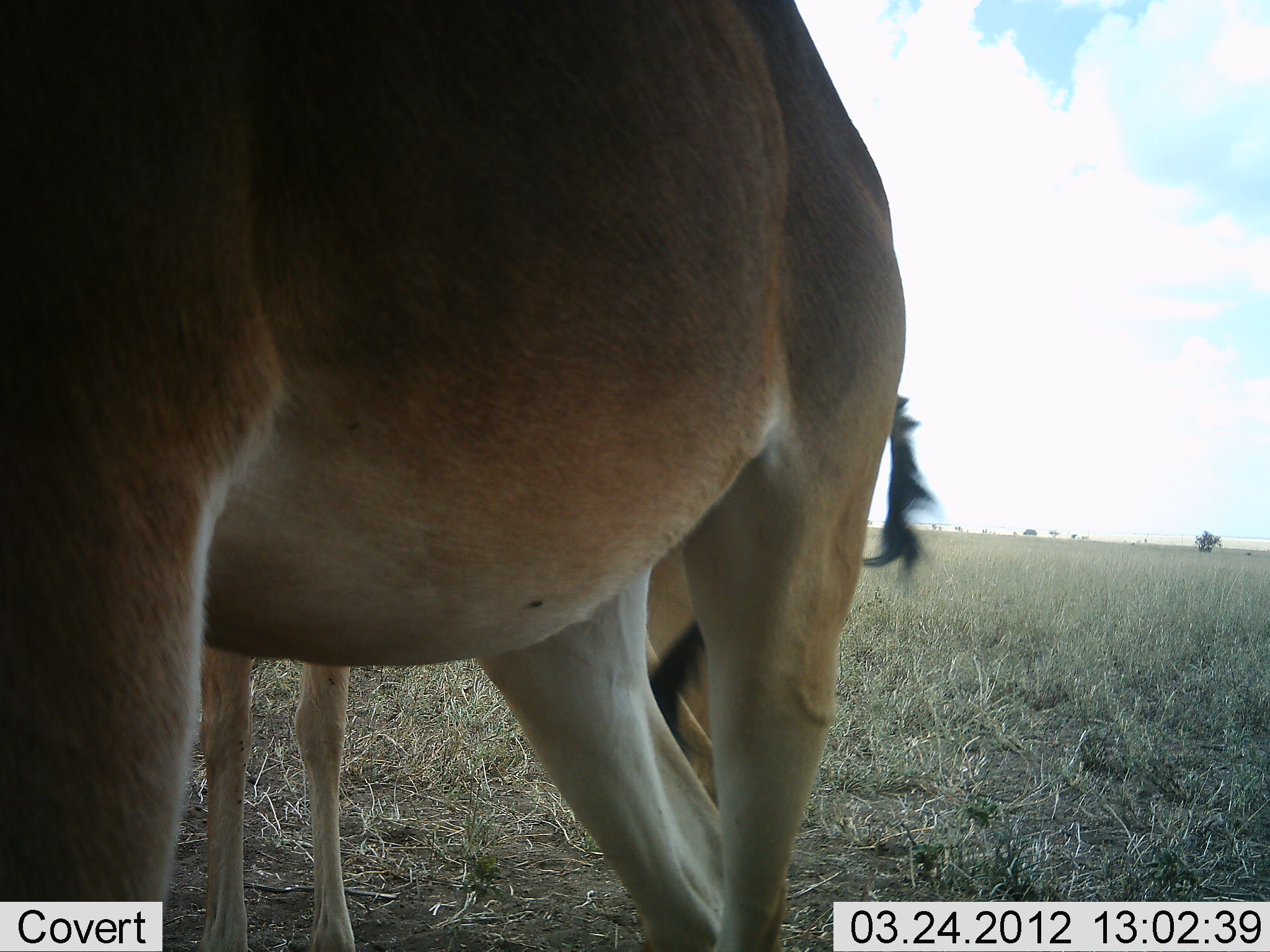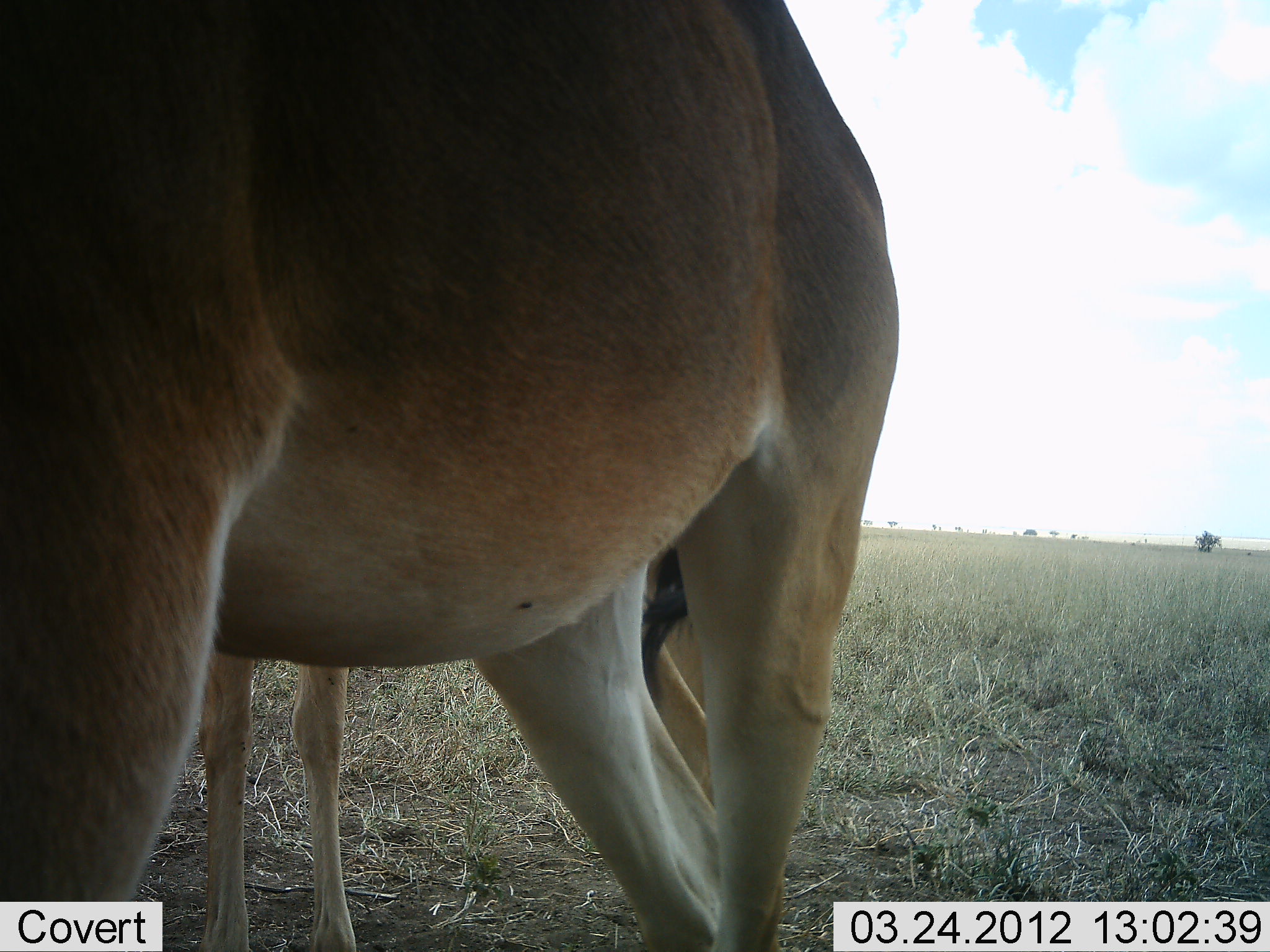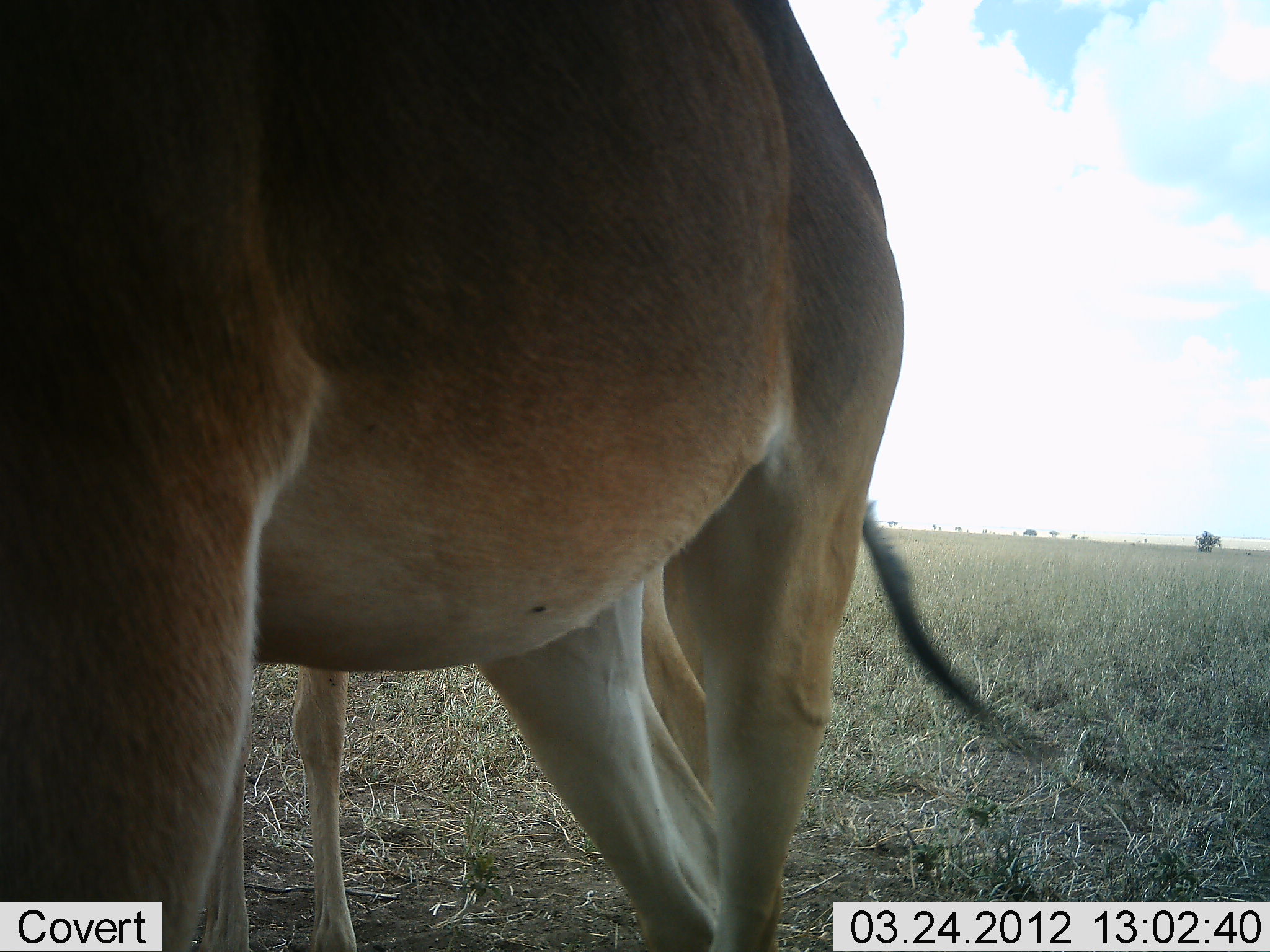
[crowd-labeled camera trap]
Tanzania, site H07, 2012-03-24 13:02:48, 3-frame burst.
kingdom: Animalia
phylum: Chordata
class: Mammalia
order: Artiodactyla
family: Bovidae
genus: Alcelaphus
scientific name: Alcelaphus buselaphus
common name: hartebeest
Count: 2.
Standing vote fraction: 100%.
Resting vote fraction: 0%.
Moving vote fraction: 0%.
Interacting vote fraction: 0%.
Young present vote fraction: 22%.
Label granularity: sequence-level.